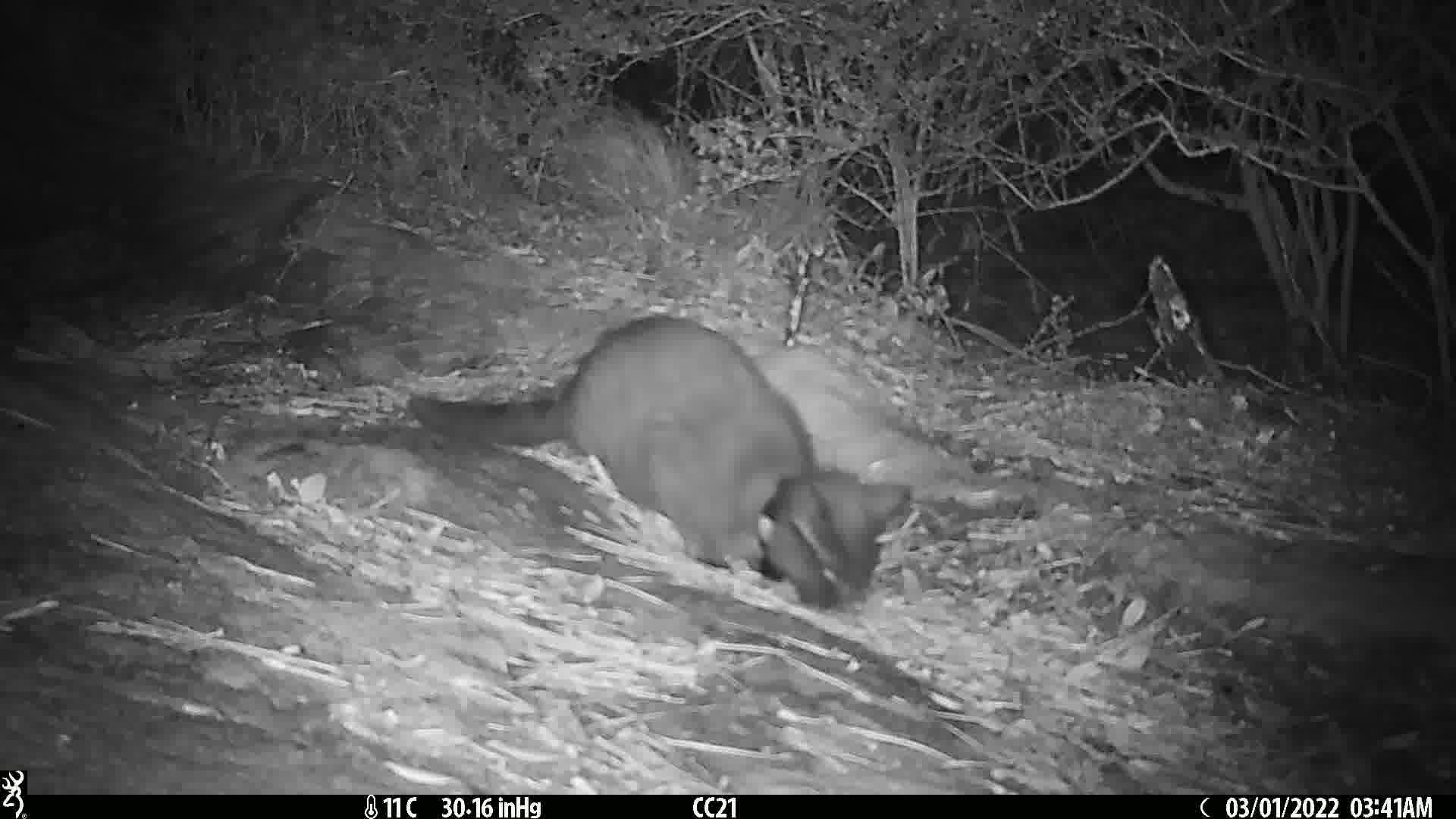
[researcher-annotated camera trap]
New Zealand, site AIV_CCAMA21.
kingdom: Animalia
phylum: Chordata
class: Mammalia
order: Carnivora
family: Felidae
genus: Felis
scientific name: Felis catus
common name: domestic cat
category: cat